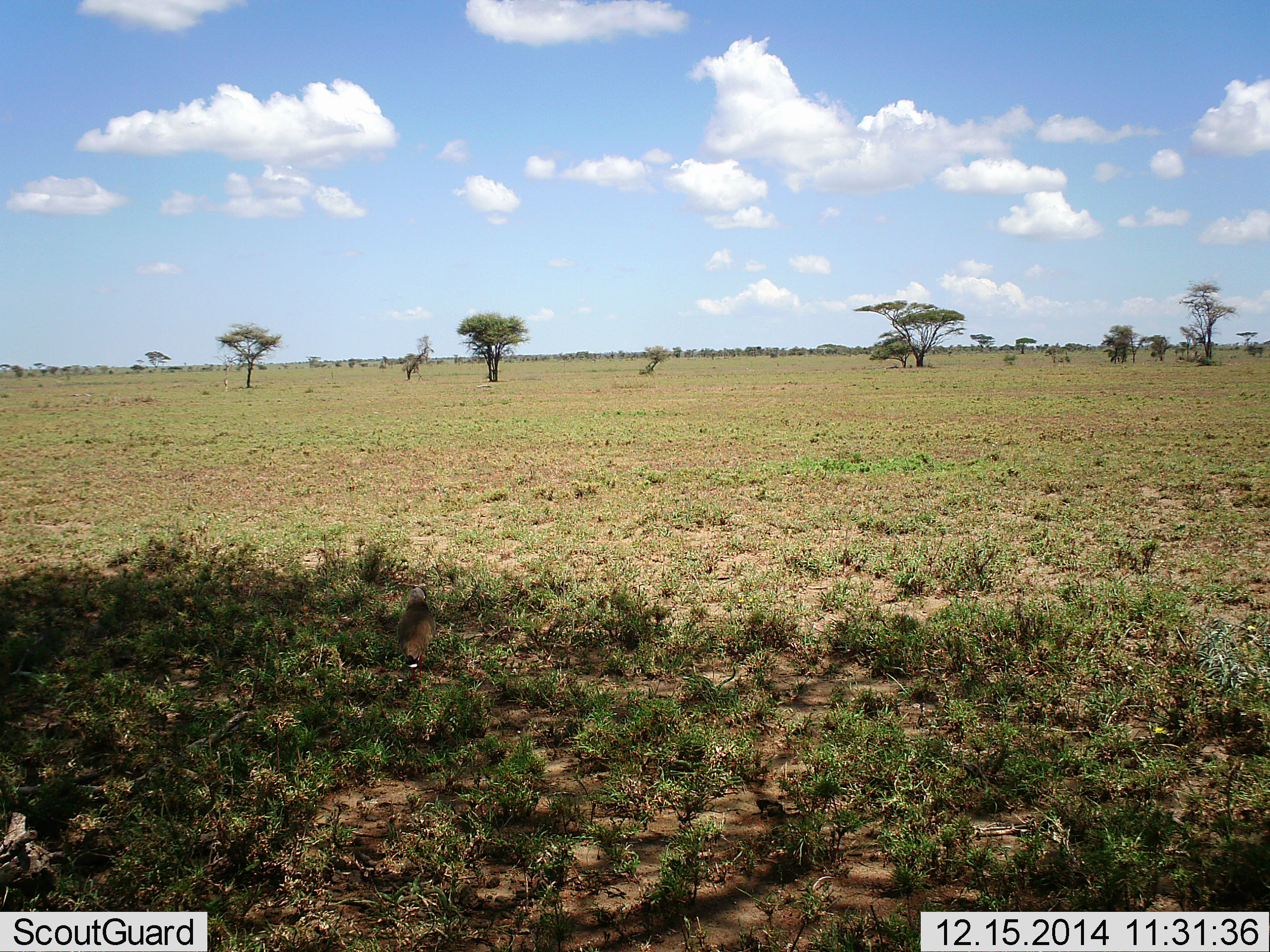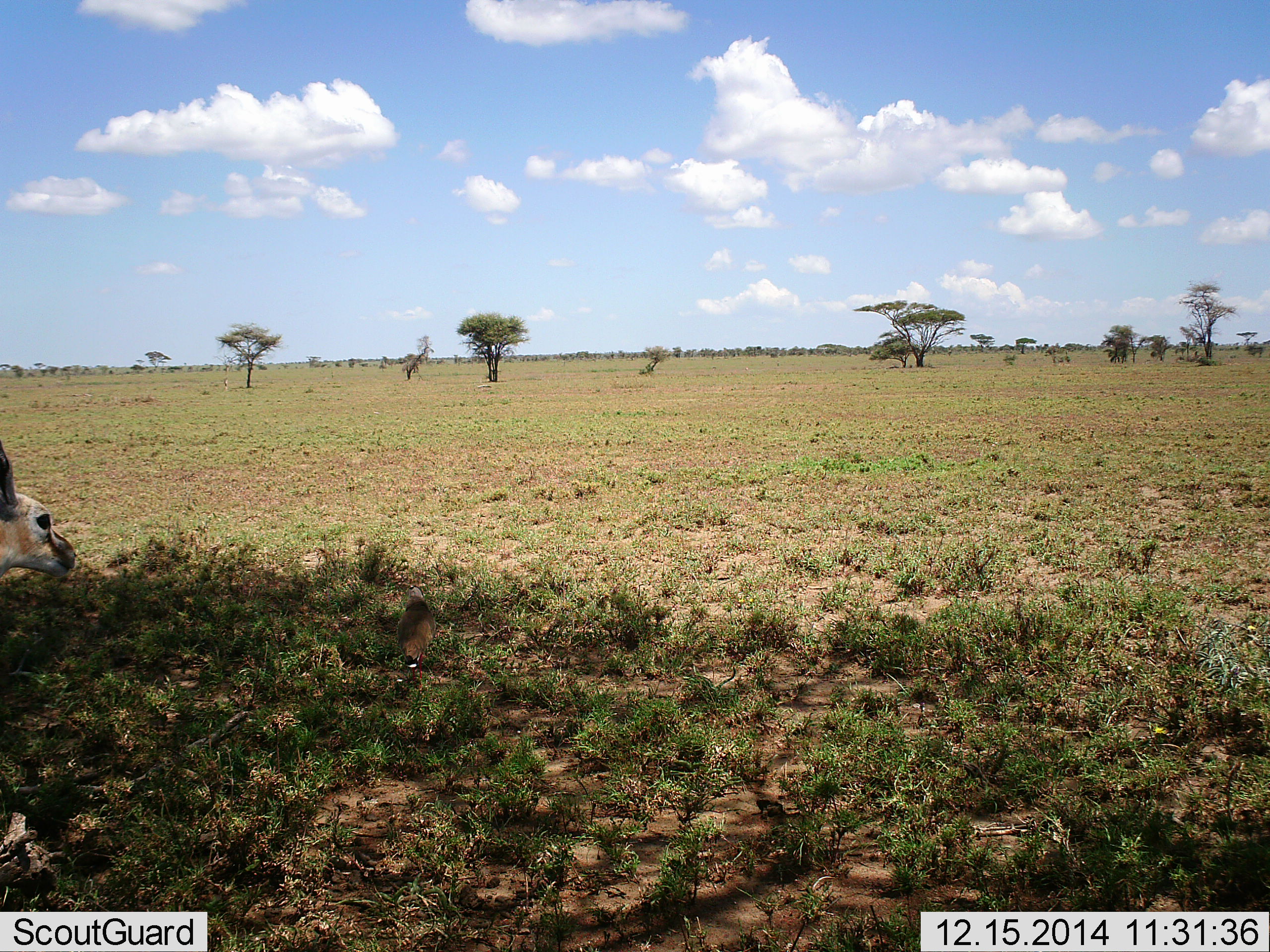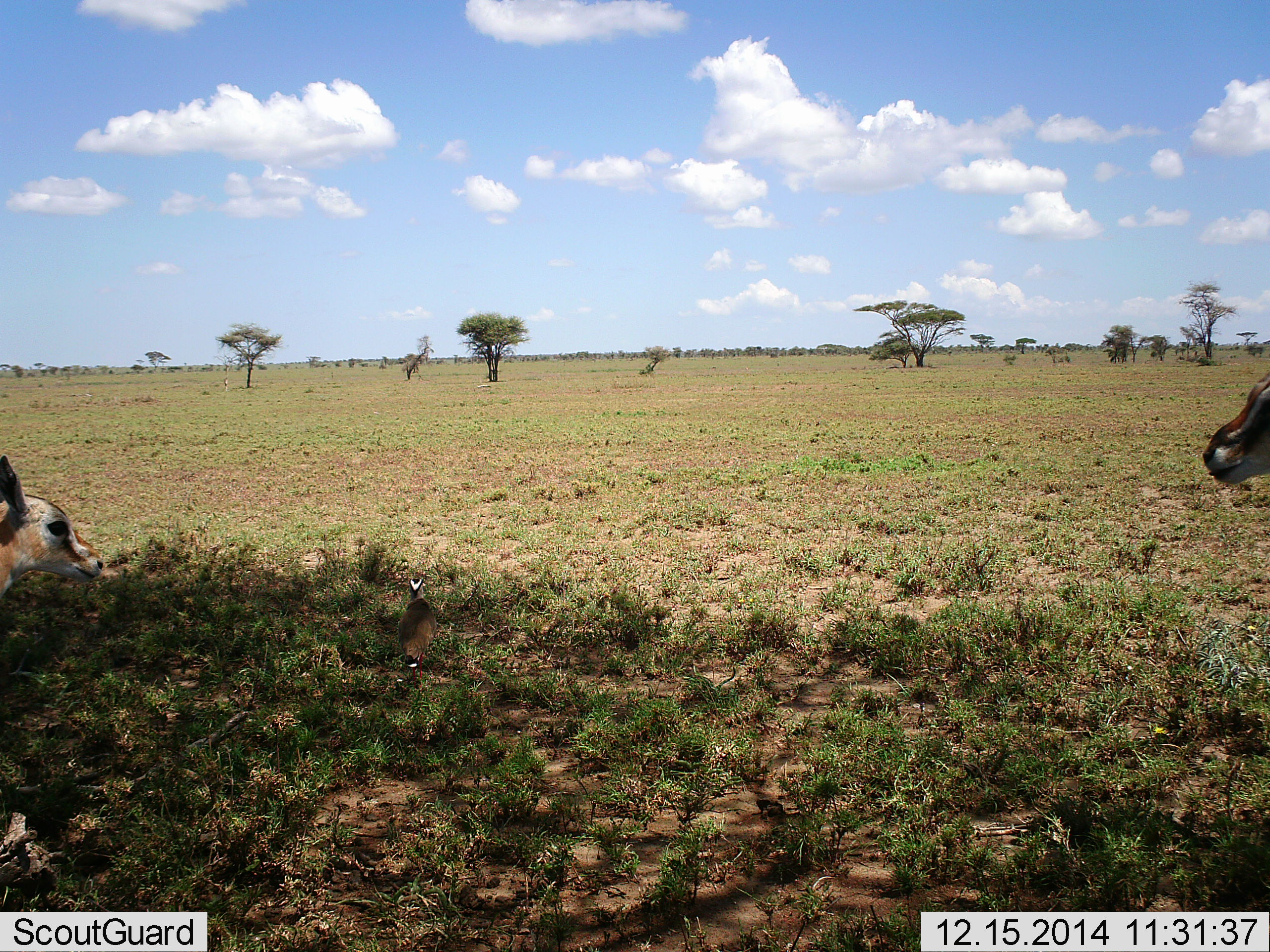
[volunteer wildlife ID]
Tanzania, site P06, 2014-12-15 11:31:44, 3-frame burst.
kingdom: Animalia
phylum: Chordata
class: Mammalia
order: Artiodactyla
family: Bovidae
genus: Eudorcas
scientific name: Eudorcas thomsonii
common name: thomson's gazelle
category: gazellethomsons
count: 2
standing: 69%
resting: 0%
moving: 46%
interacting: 0%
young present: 23%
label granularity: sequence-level